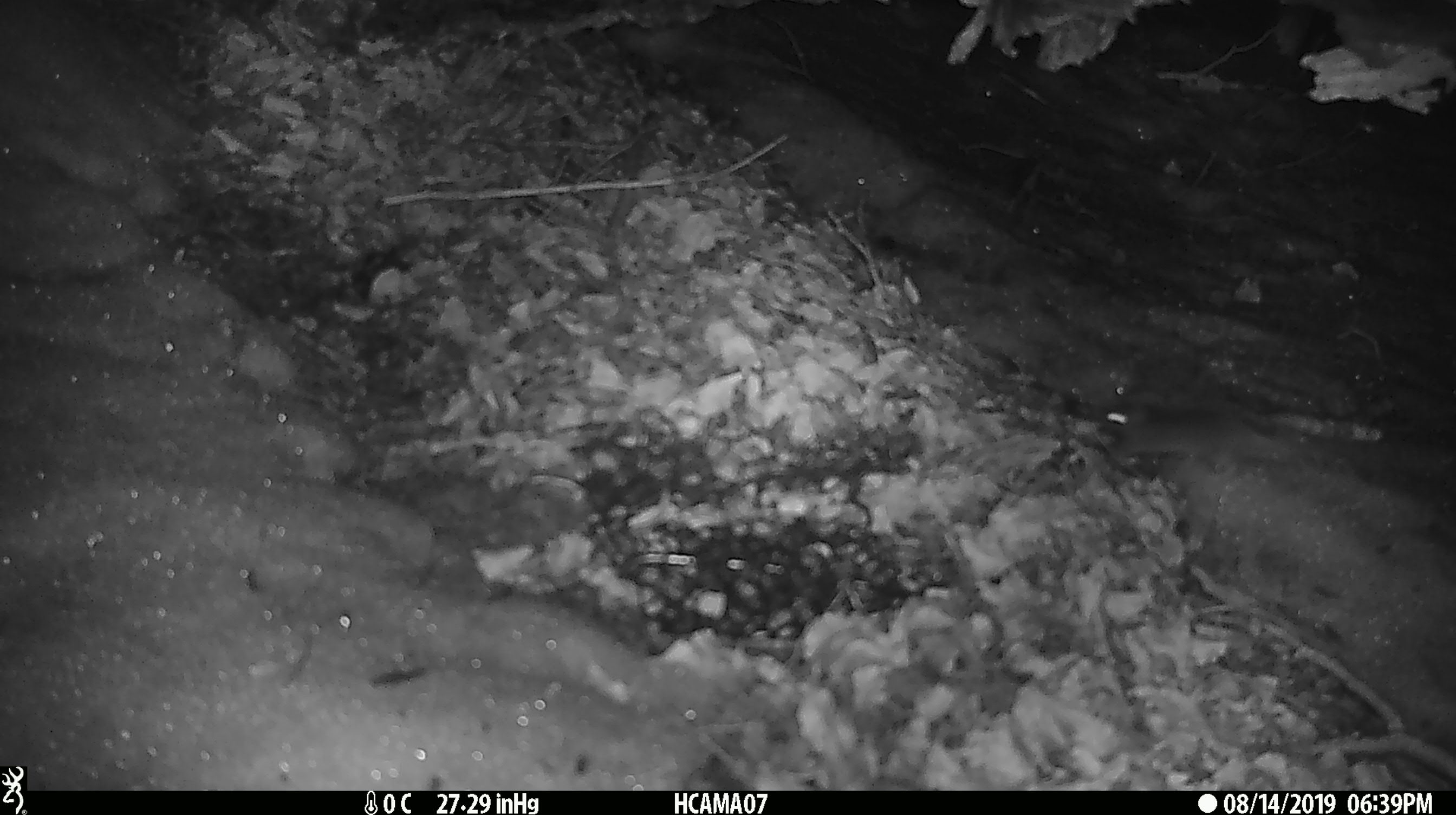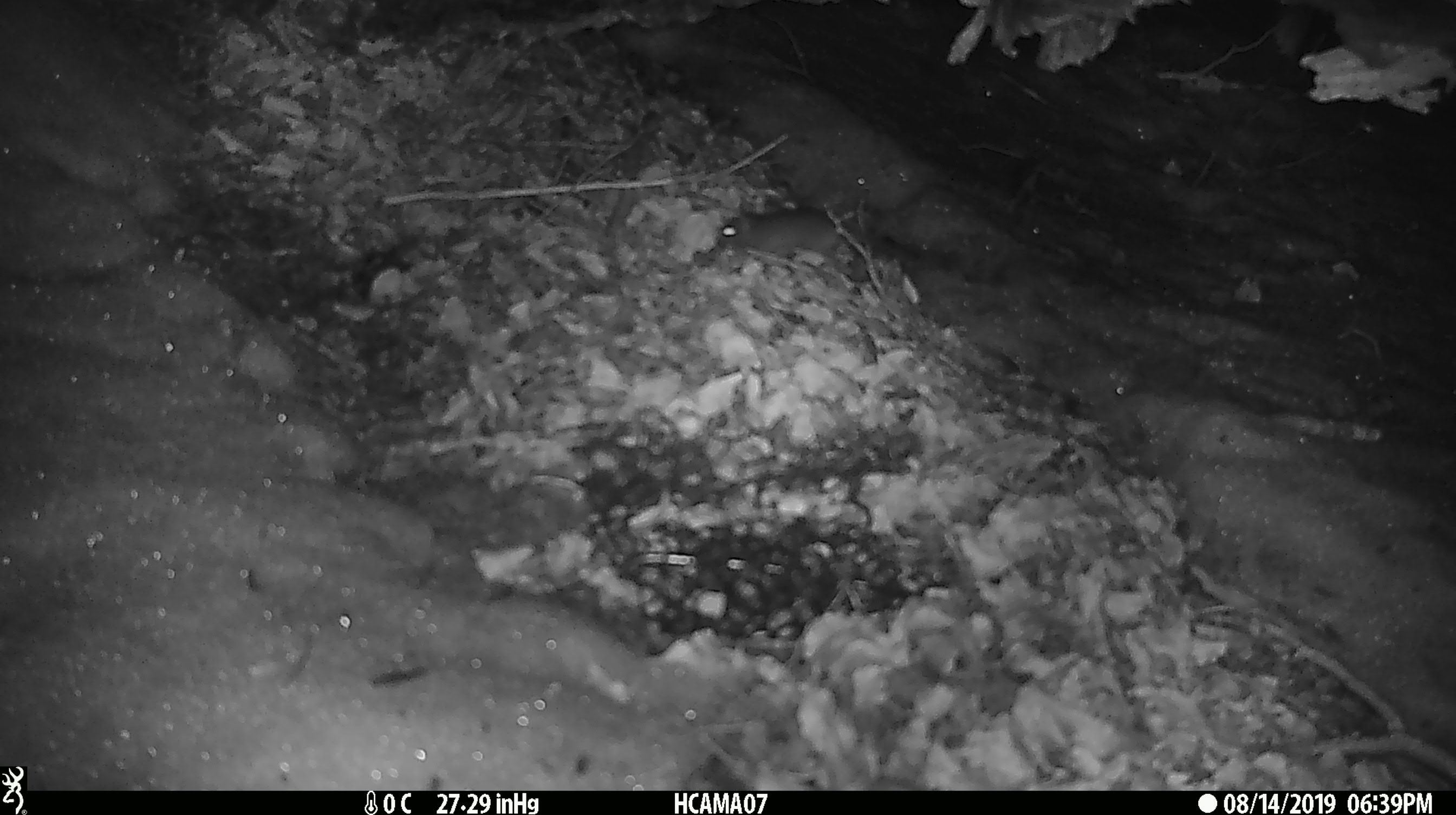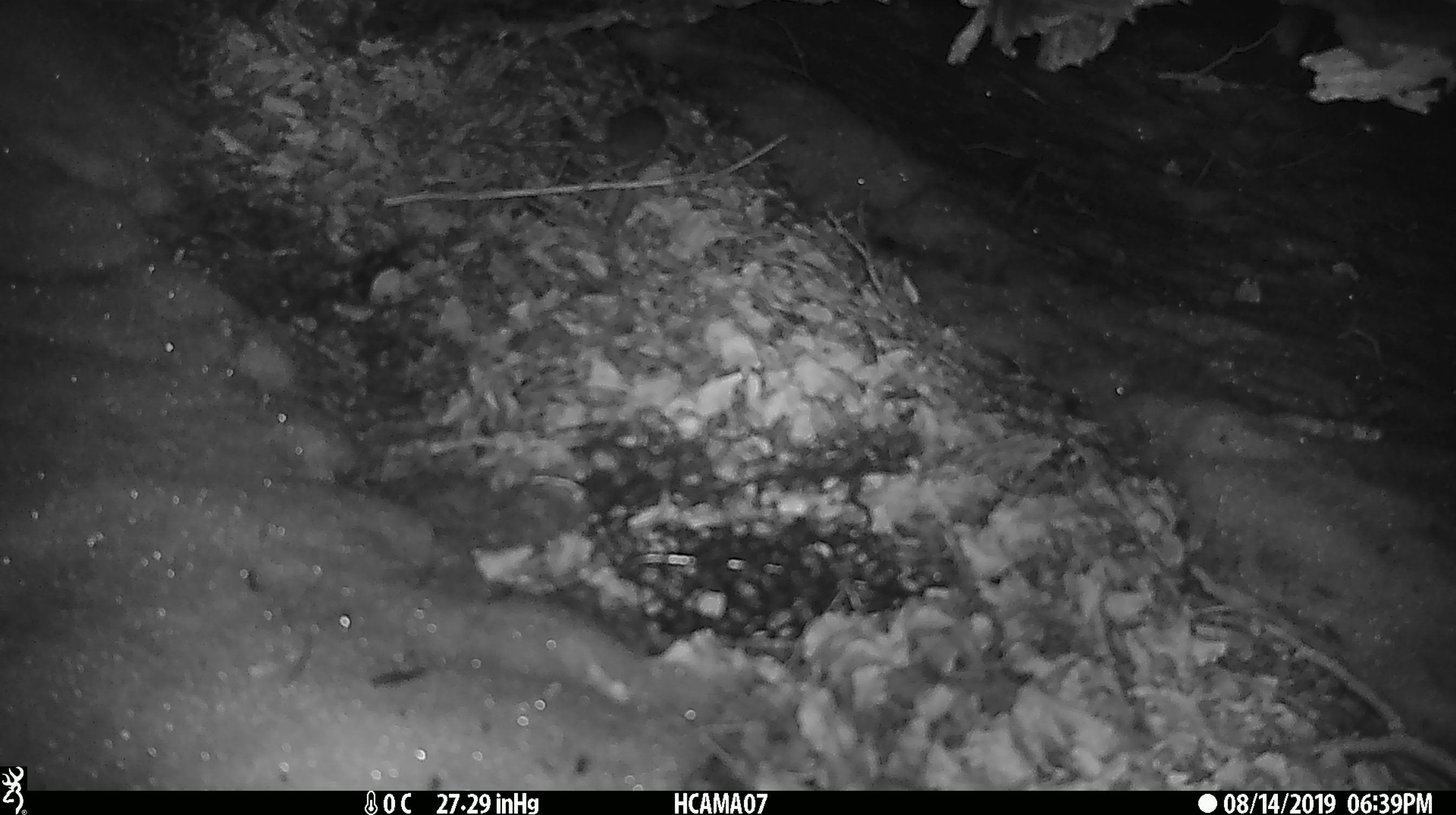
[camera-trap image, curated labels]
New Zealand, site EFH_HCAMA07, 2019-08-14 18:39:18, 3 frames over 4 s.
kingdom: Animalia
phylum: Chordata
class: Mammalia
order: Rodentia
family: Muridae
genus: Mus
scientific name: Mus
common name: mouse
Mouse (Mus).